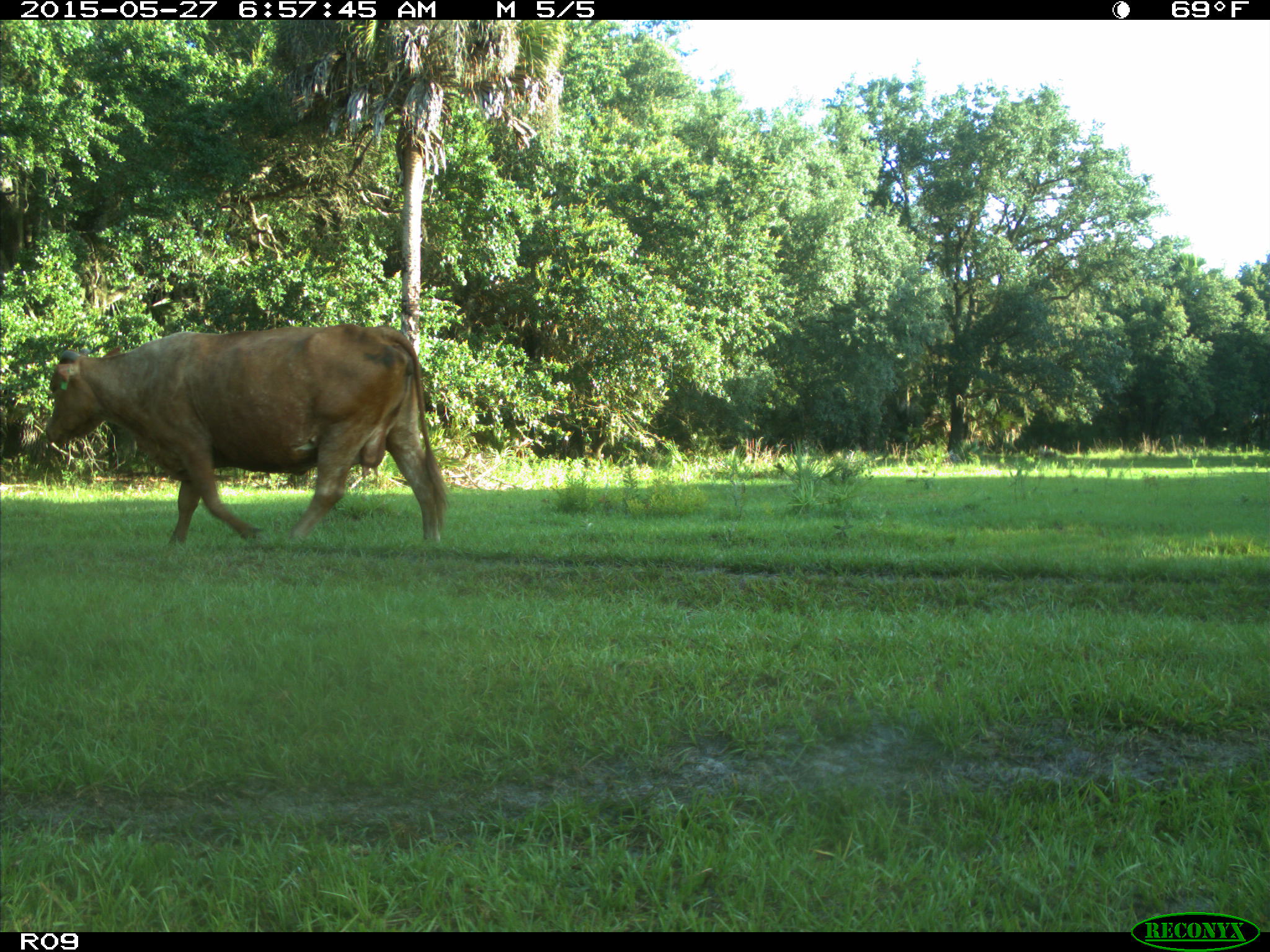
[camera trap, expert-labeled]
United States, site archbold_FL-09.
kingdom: Animalia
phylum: Chordata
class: Mammalia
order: Artiodactyla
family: Bovidae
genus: Bos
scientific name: Bos taurus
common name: domestic cow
Bos taurus (domestic cow).